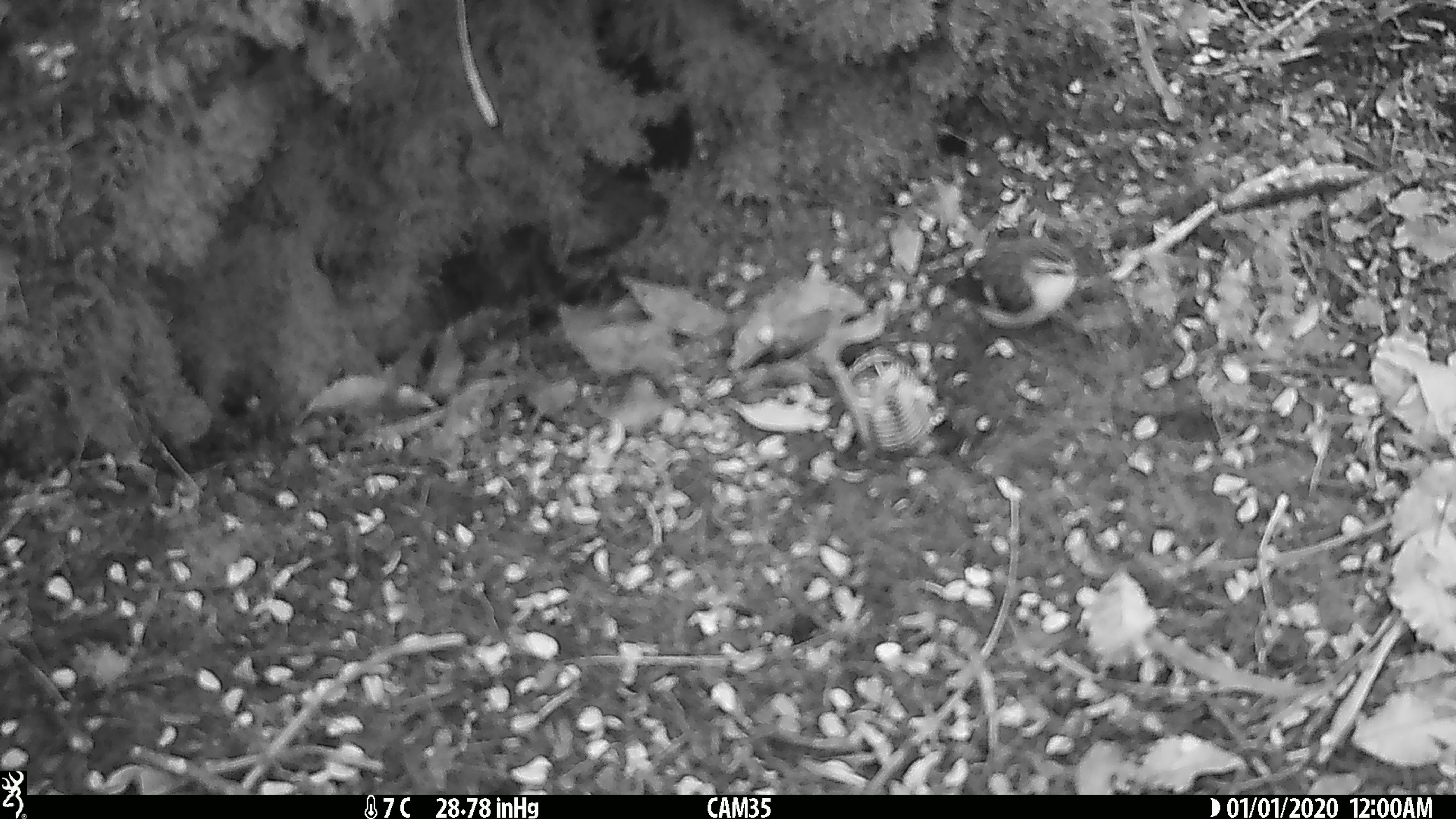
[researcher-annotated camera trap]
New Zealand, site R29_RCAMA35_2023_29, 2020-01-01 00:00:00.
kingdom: Animalia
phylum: Chordata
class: Aves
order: Passeriformes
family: Acanthisittidae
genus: Acanthisitta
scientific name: Acanthisitta chloris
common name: rifleman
Rifleman (Acanthisitta chloris).